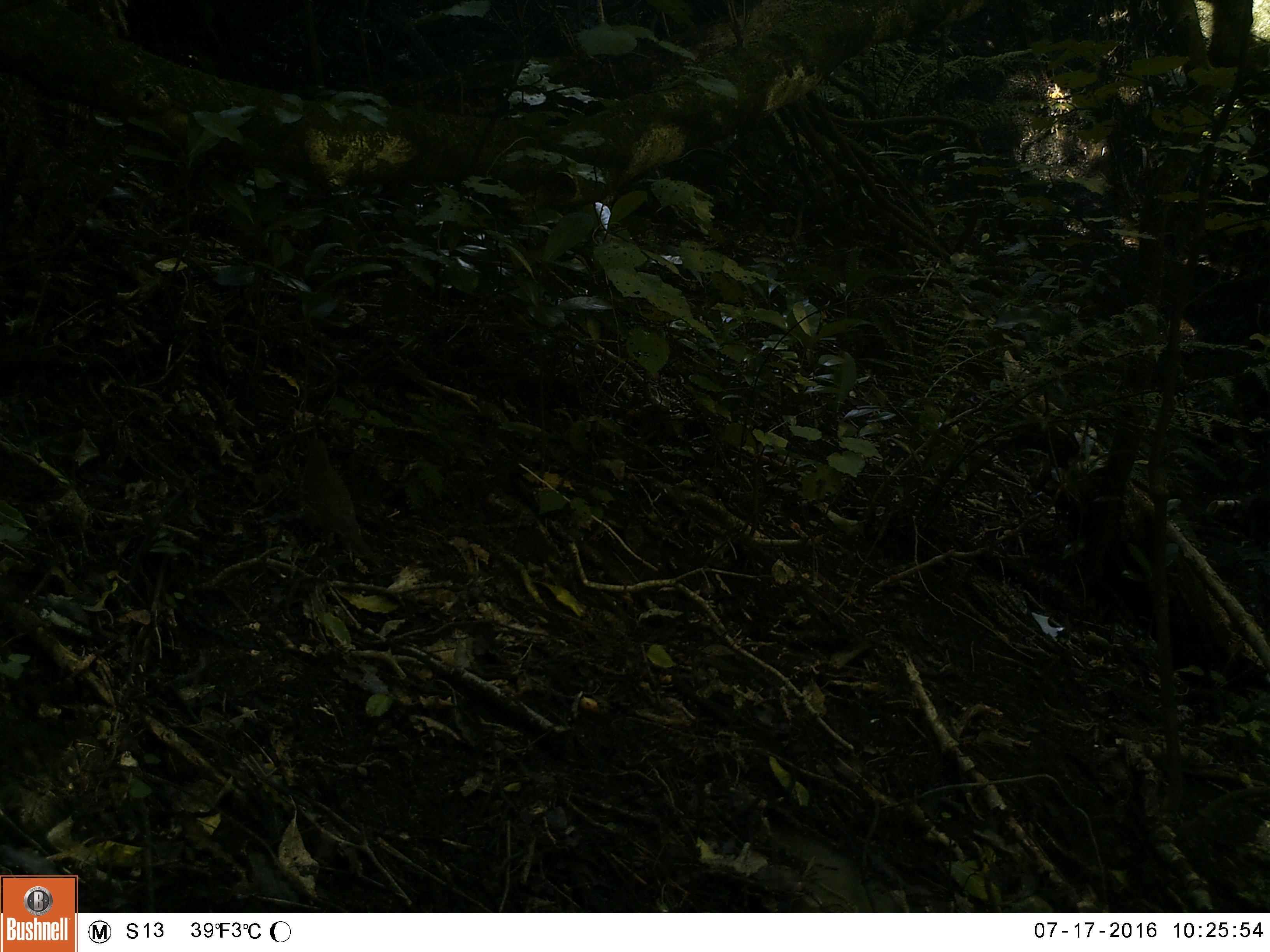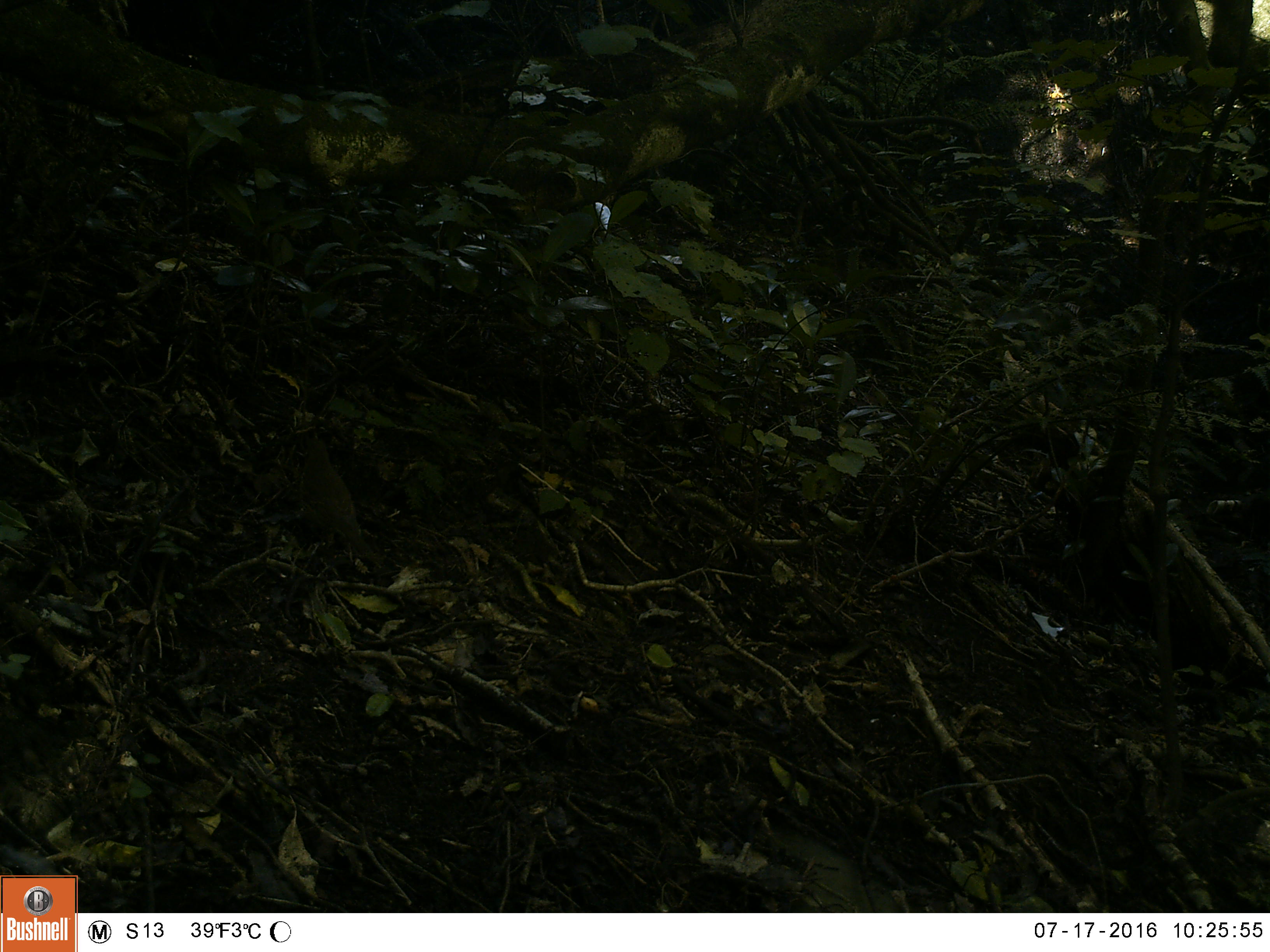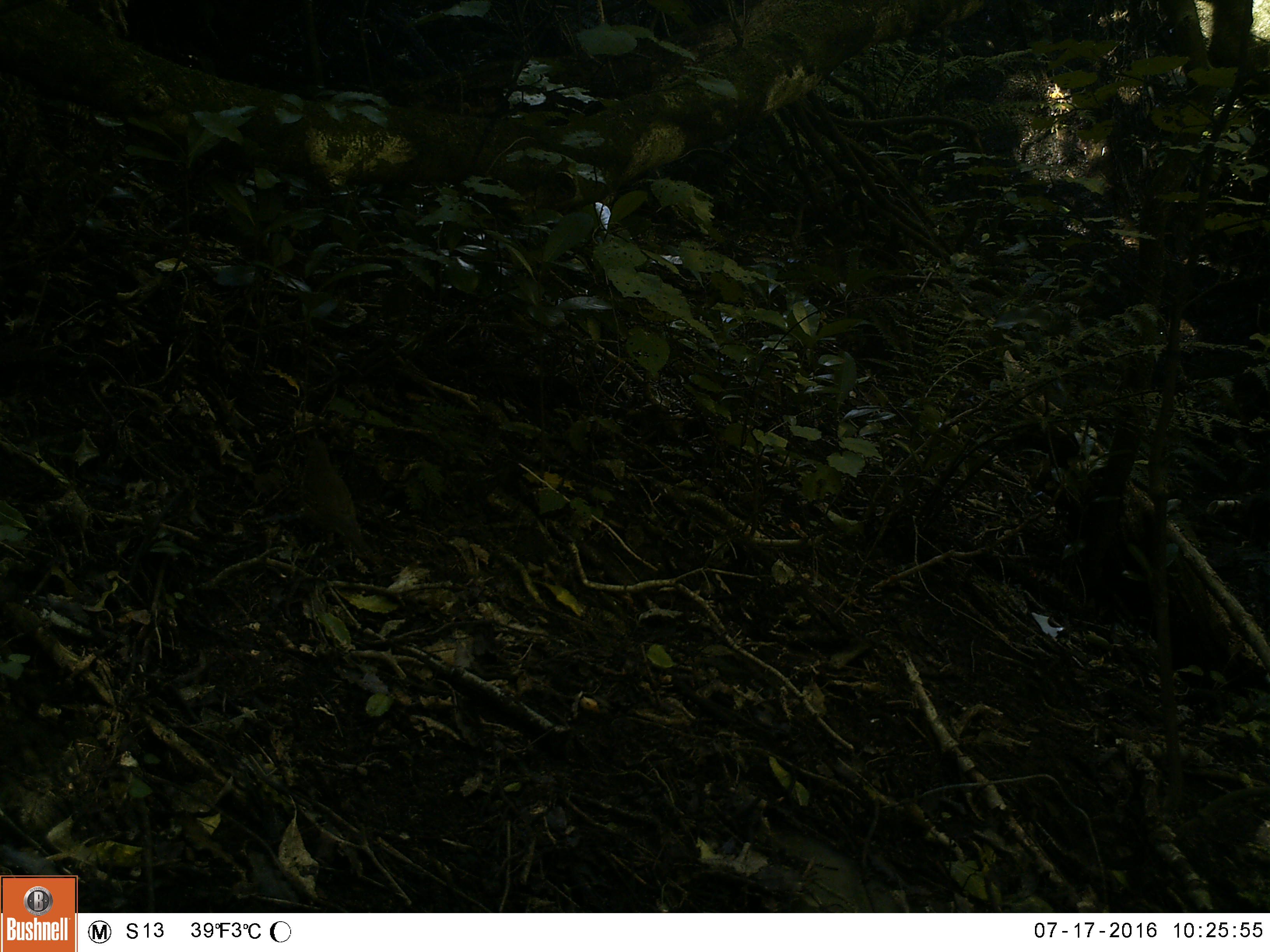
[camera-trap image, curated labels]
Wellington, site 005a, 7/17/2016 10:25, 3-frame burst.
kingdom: Animalia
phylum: Chordata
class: Aves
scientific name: Aves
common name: bird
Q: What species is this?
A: Bird (Aves).